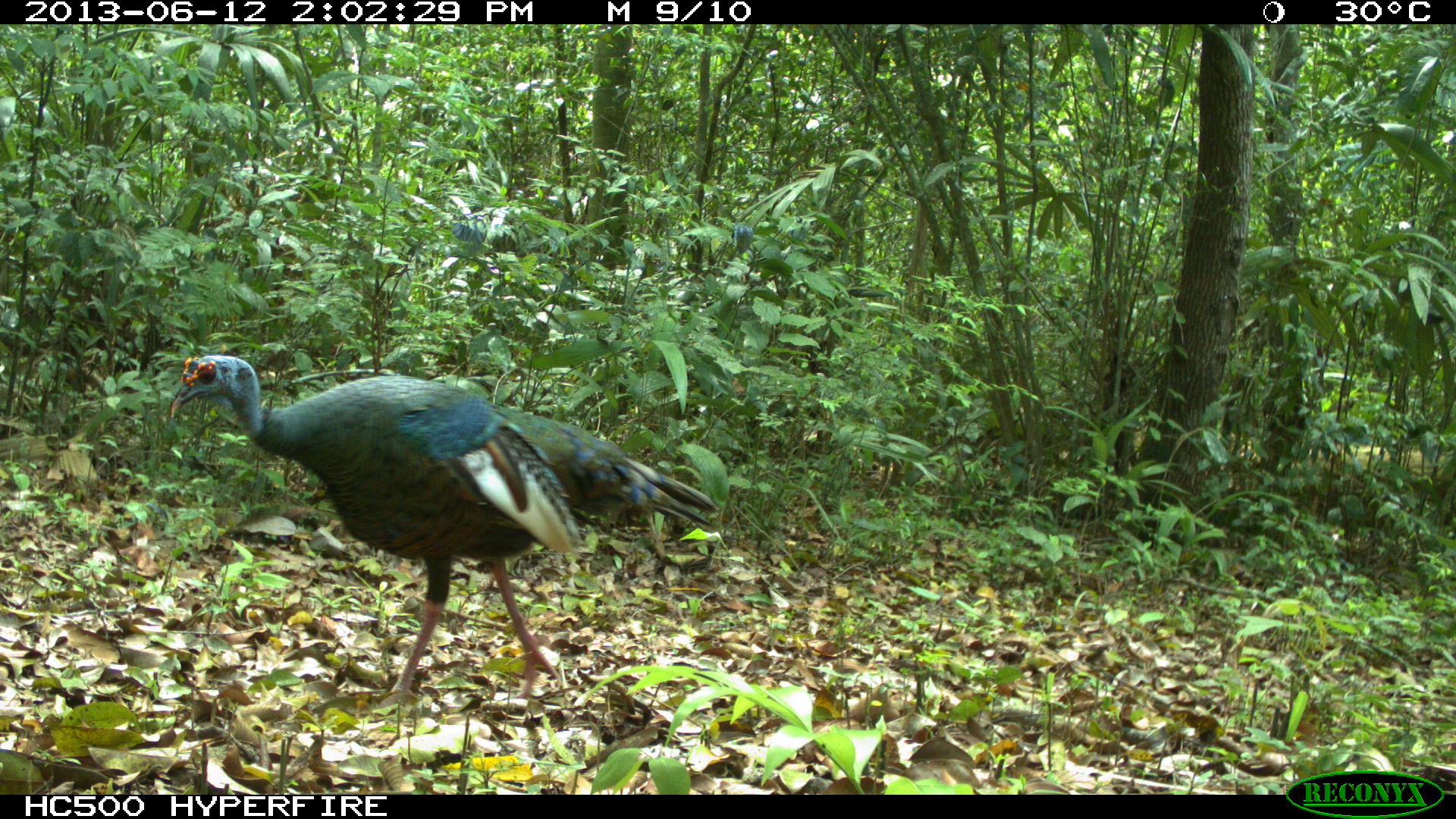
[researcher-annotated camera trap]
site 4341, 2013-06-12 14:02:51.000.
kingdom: Animalia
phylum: Chordata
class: Aves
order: Galliformes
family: Phasianidae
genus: Meleagris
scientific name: Meleagris ocellata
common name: ocellated turkey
Meleagris ocellata (ocellated turkey), count 1, sex male.